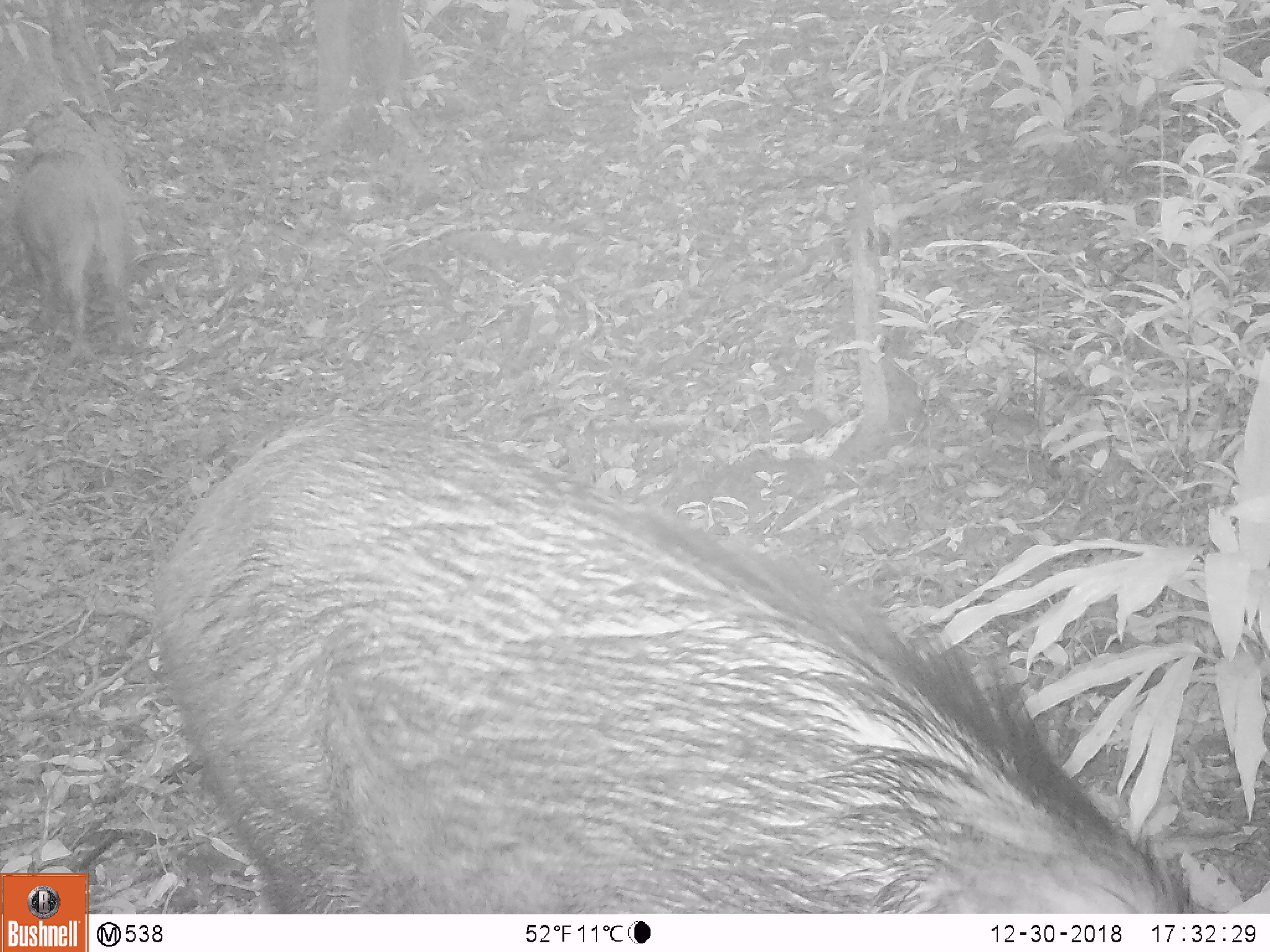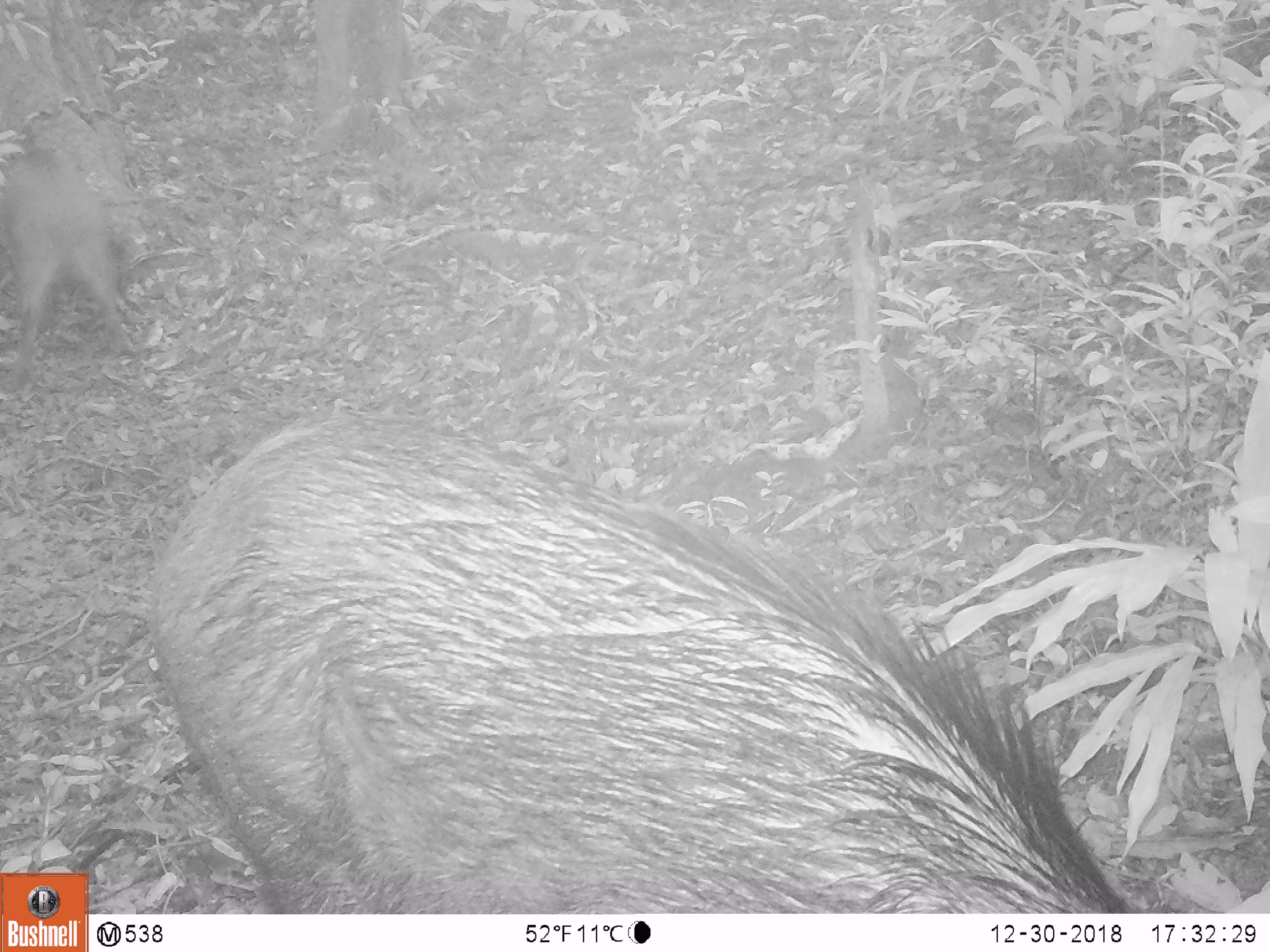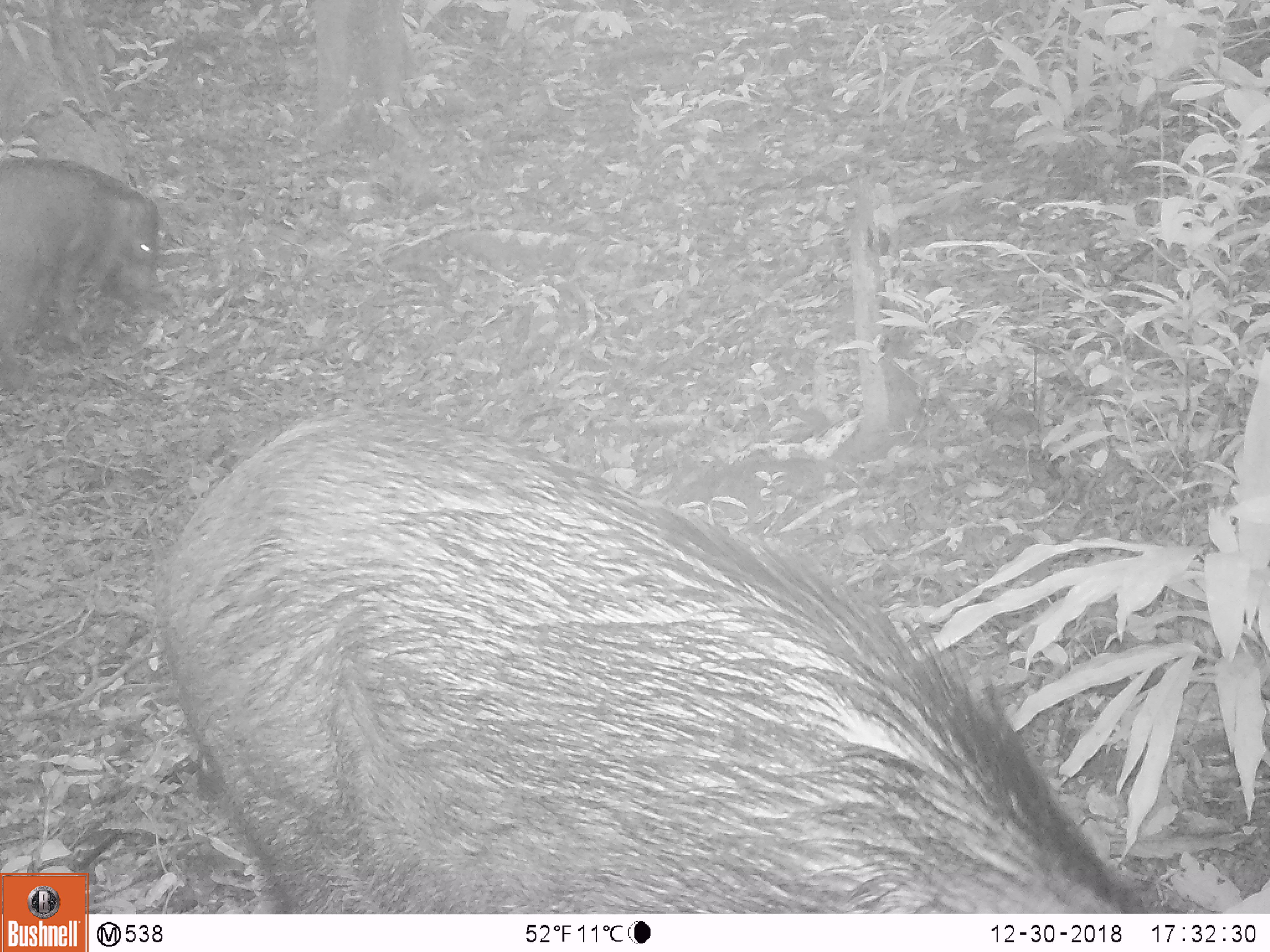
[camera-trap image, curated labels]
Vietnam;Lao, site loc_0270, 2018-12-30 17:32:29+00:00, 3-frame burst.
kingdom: Animalia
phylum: Chordata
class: Mammalia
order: Artiodactyla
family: Suidae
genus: Sus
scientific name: Sus scrofa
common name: eurasian wild pig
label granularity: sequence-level